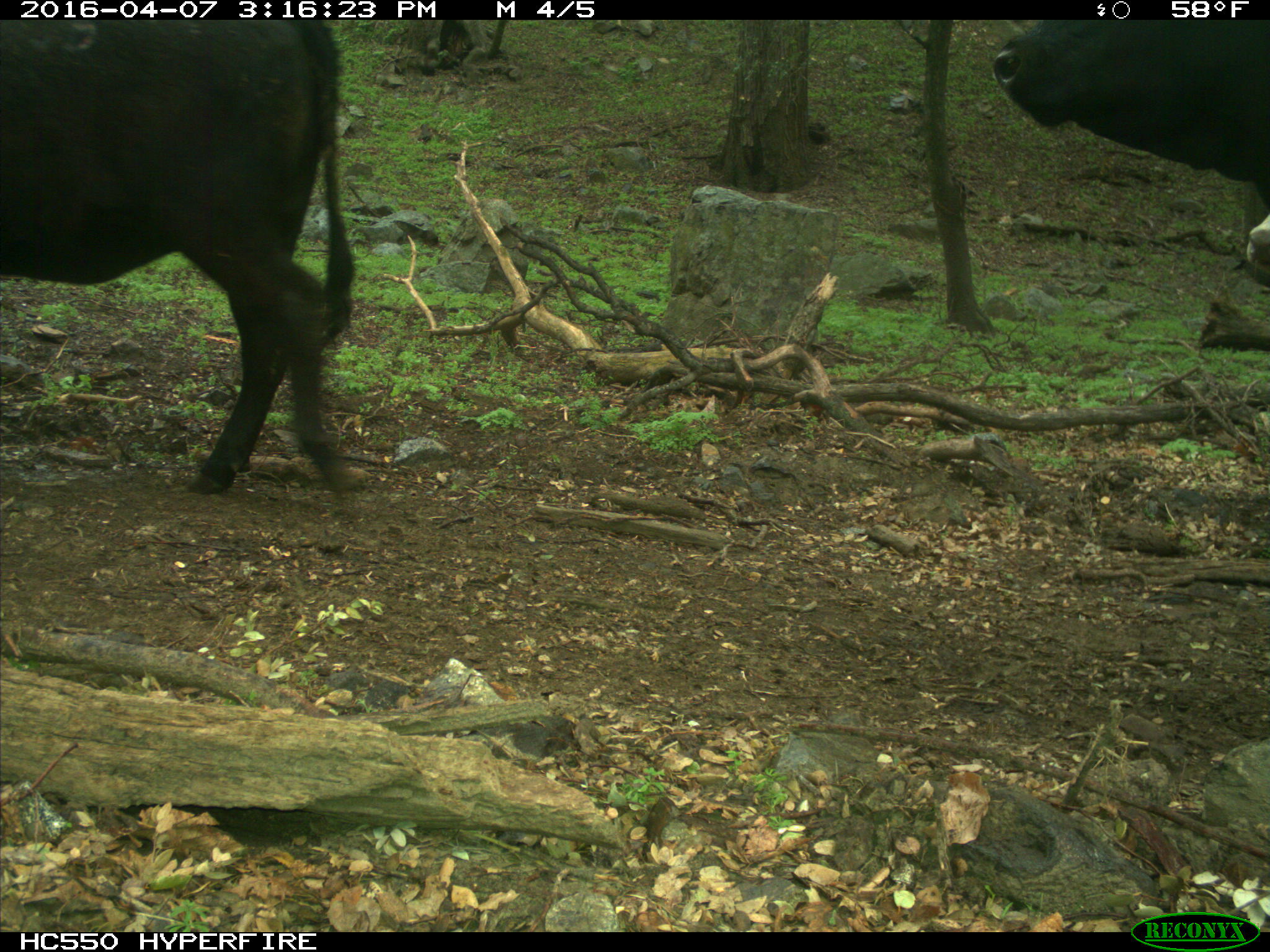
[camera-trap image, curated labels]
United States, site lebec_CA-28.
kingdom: Animalia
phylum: Chordata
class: Mammalia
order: Artiodactyla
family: Bovidae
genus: Bos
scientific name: Bos taurus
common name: domestic cow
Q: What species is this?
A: Bos taurus (domestic cow).